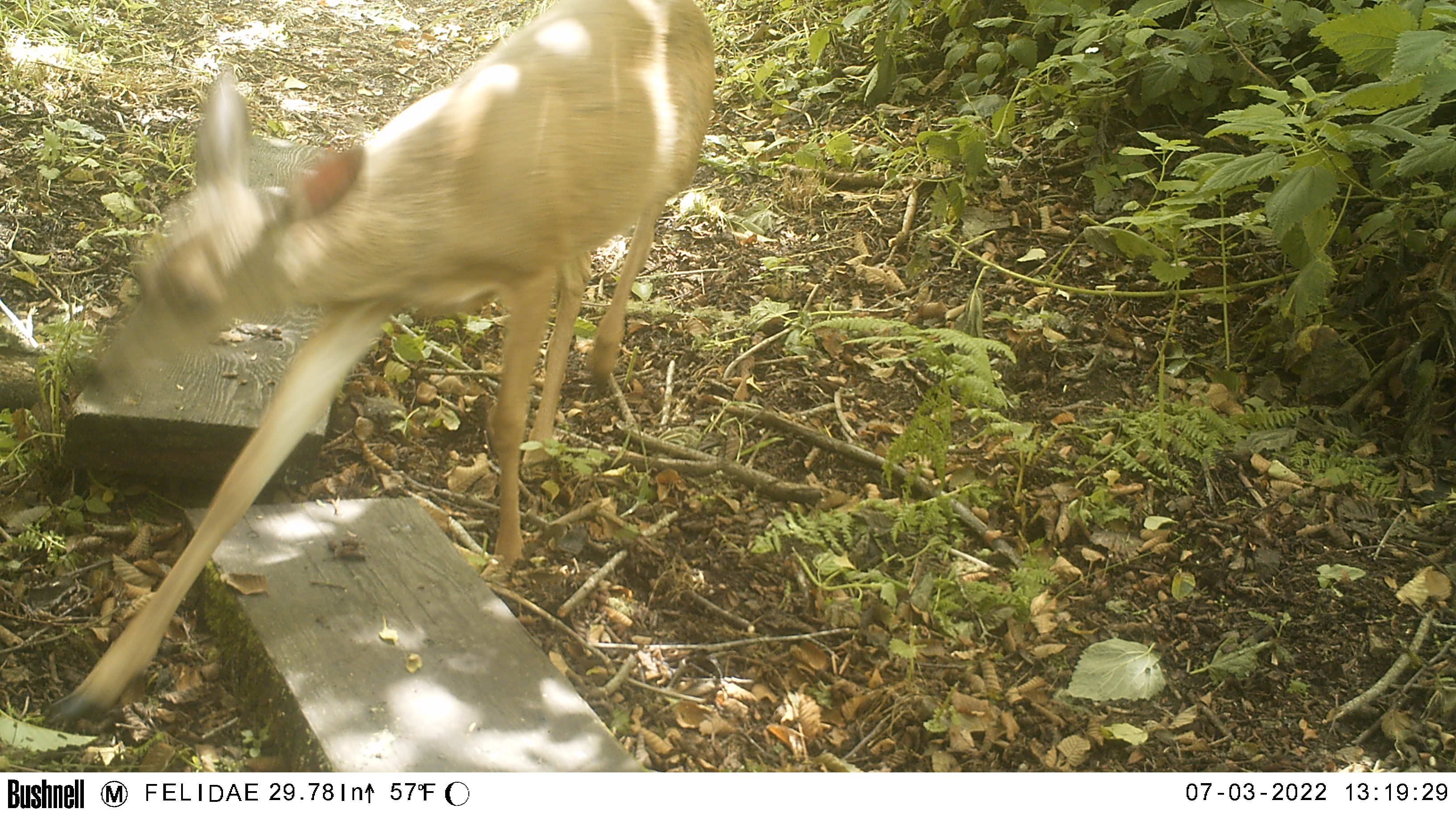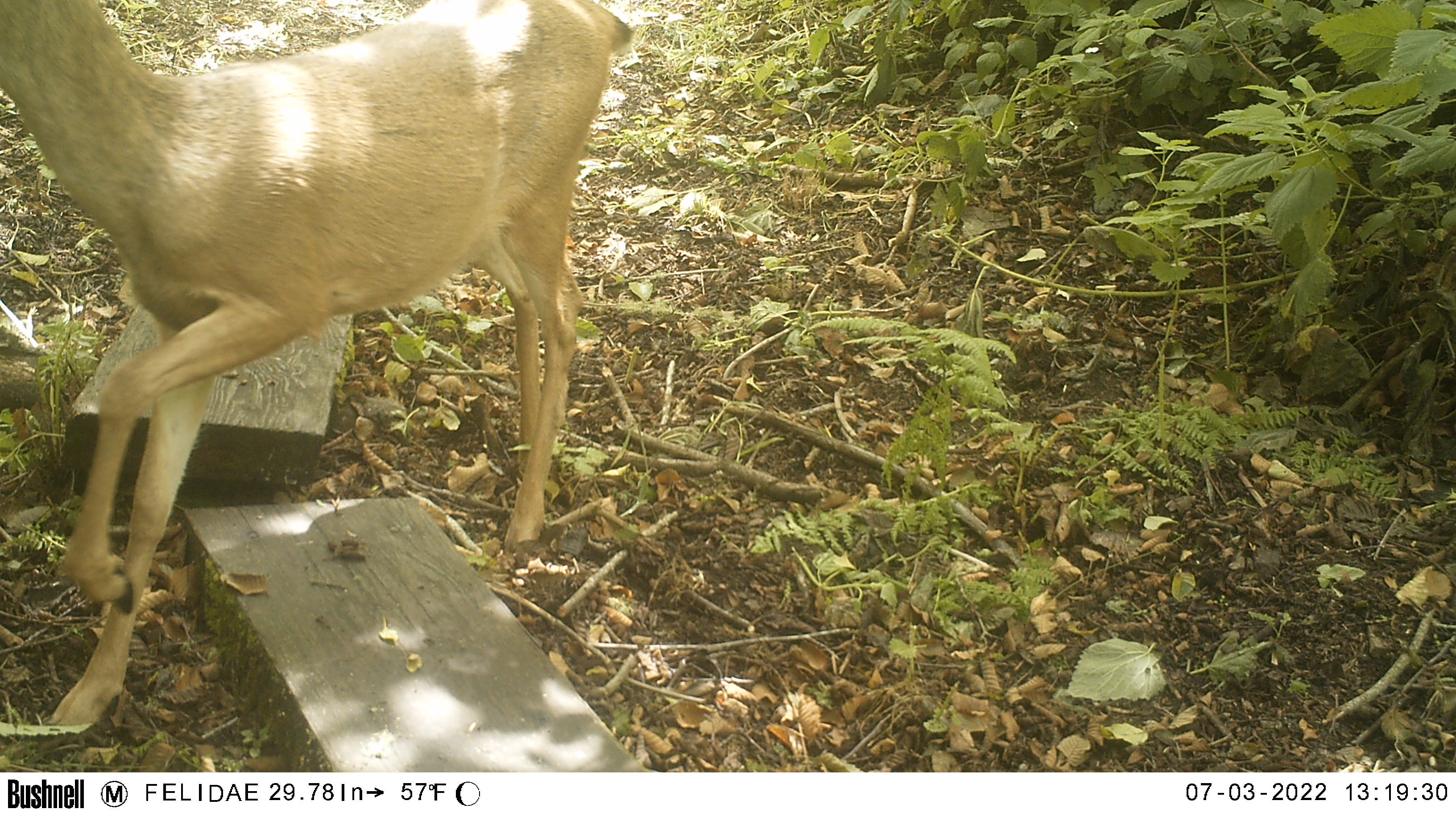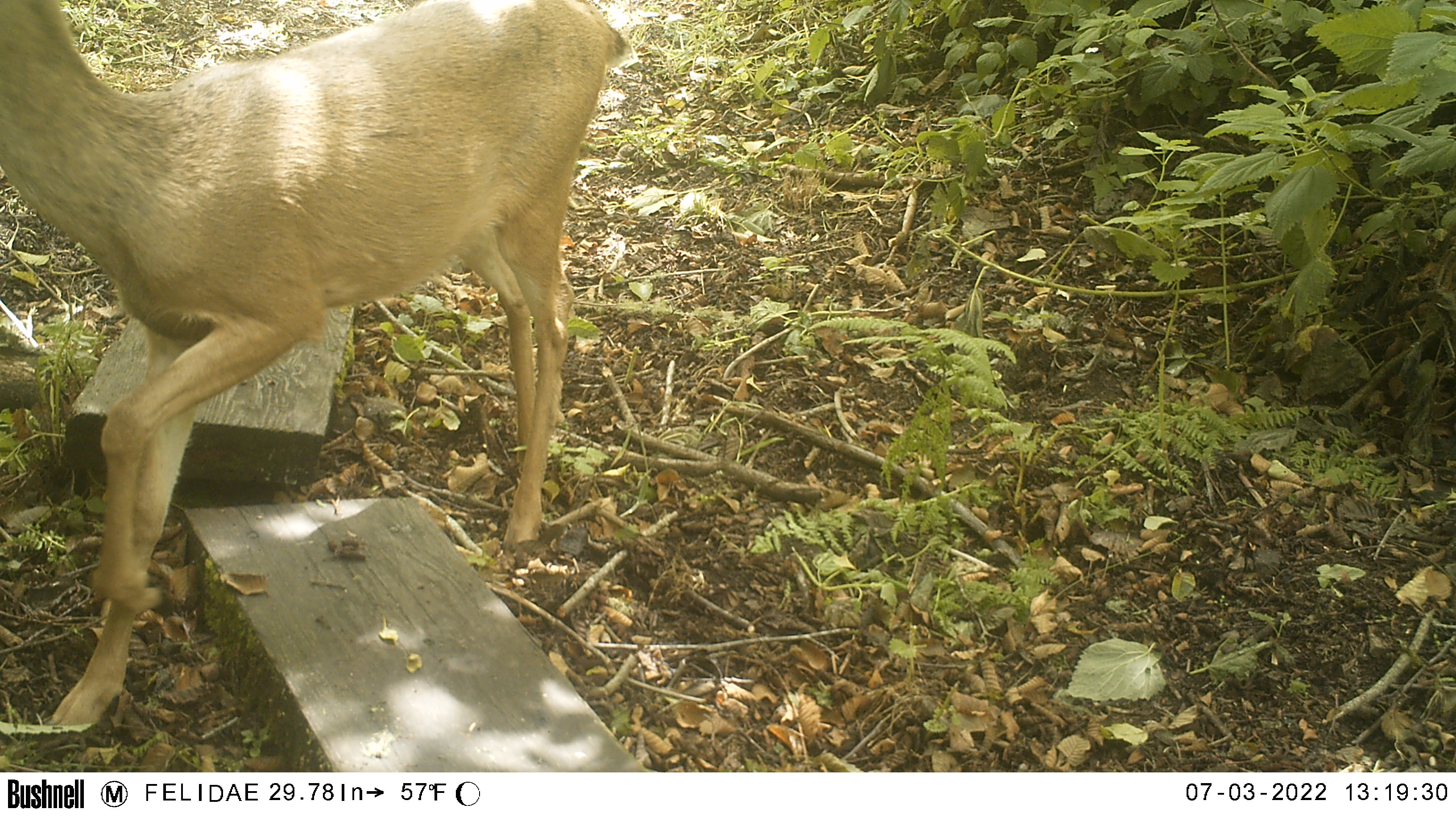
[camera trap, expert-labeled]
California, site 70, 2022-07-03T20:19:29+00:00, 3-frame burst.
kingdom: Animalia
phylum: Chordata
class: Mammalia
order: Artiodactyla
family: Cervidae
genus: Odocoileus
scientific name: Odocoileus hemionus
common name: mule deer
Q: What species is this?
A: Mule deer (Odocoileus hemionus).